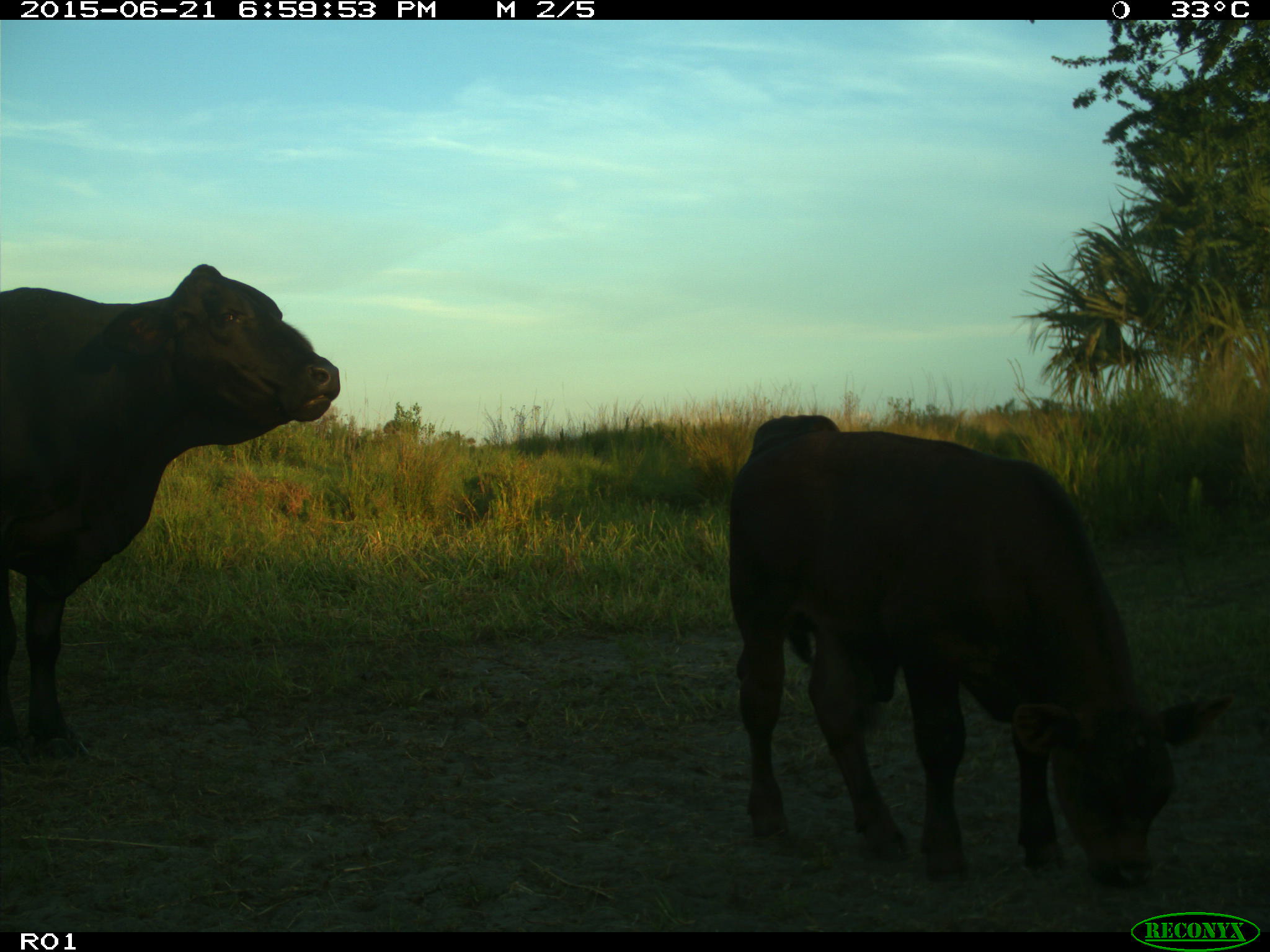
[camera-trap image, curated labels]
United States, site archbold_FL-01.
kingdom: Animalia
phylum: Chordata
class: Mammalia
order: Artiodactyla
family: Bovidae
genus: Bos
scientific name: Bos taurus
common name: domestic cow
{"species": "Bos taurus (domestic cow)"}